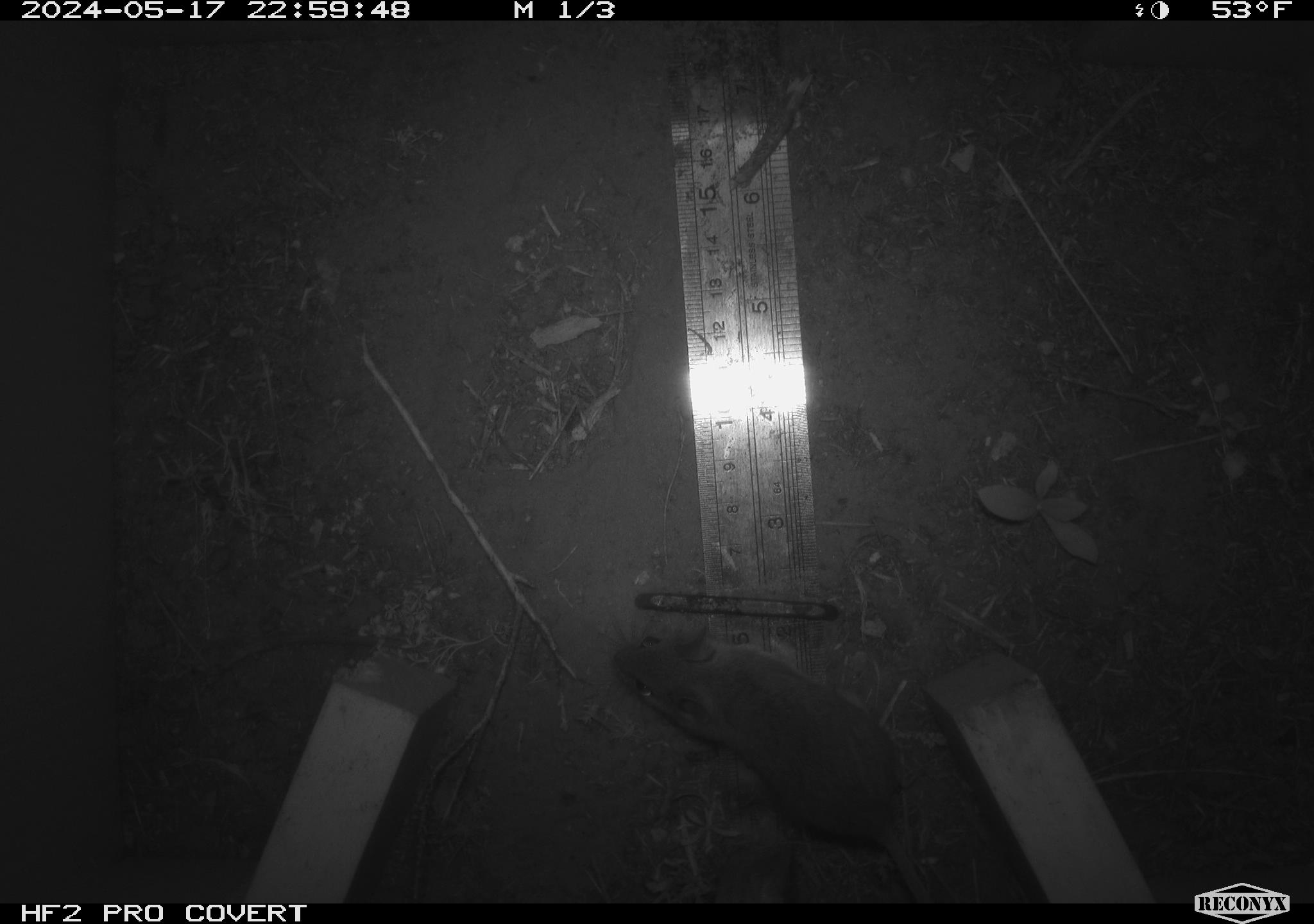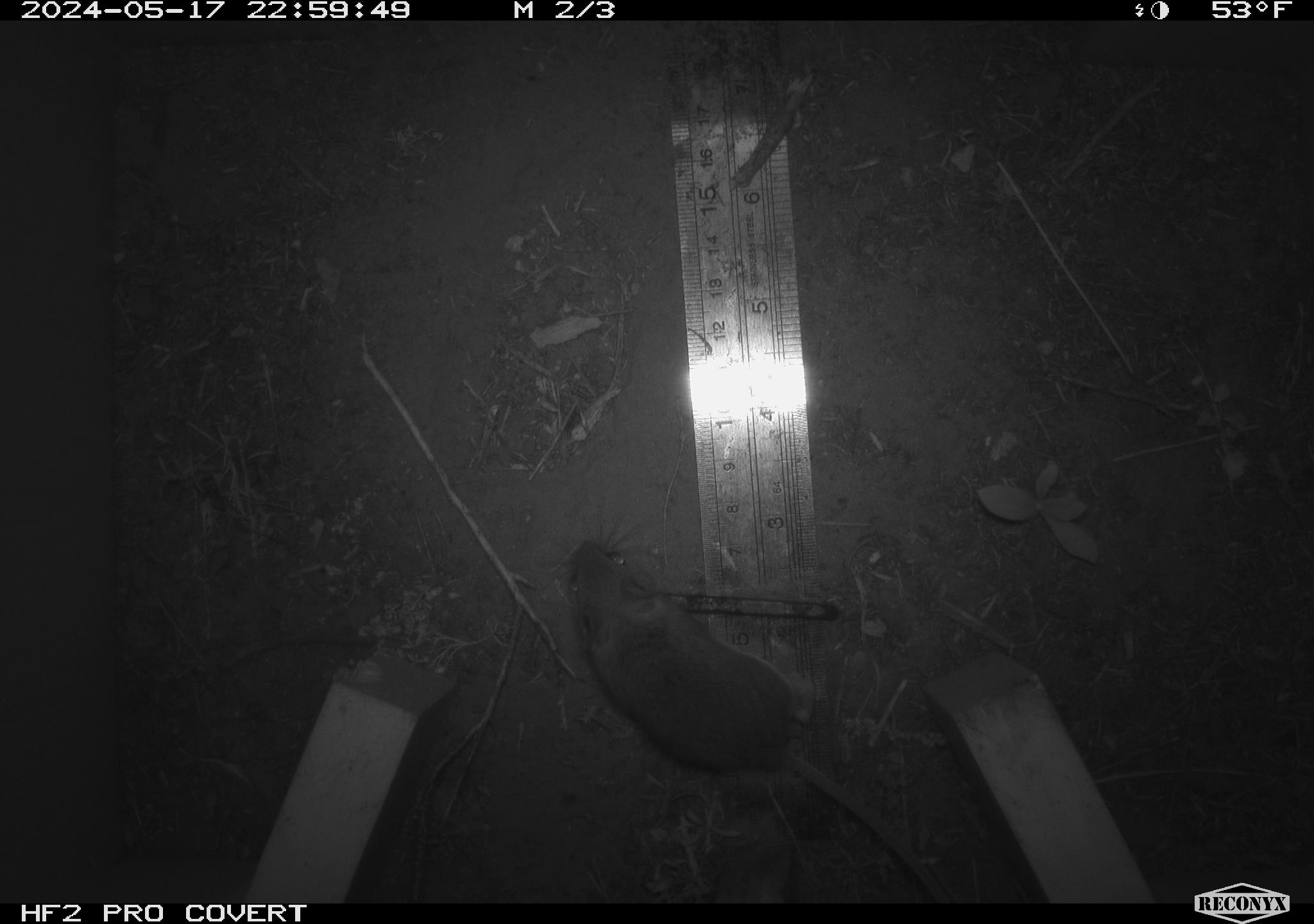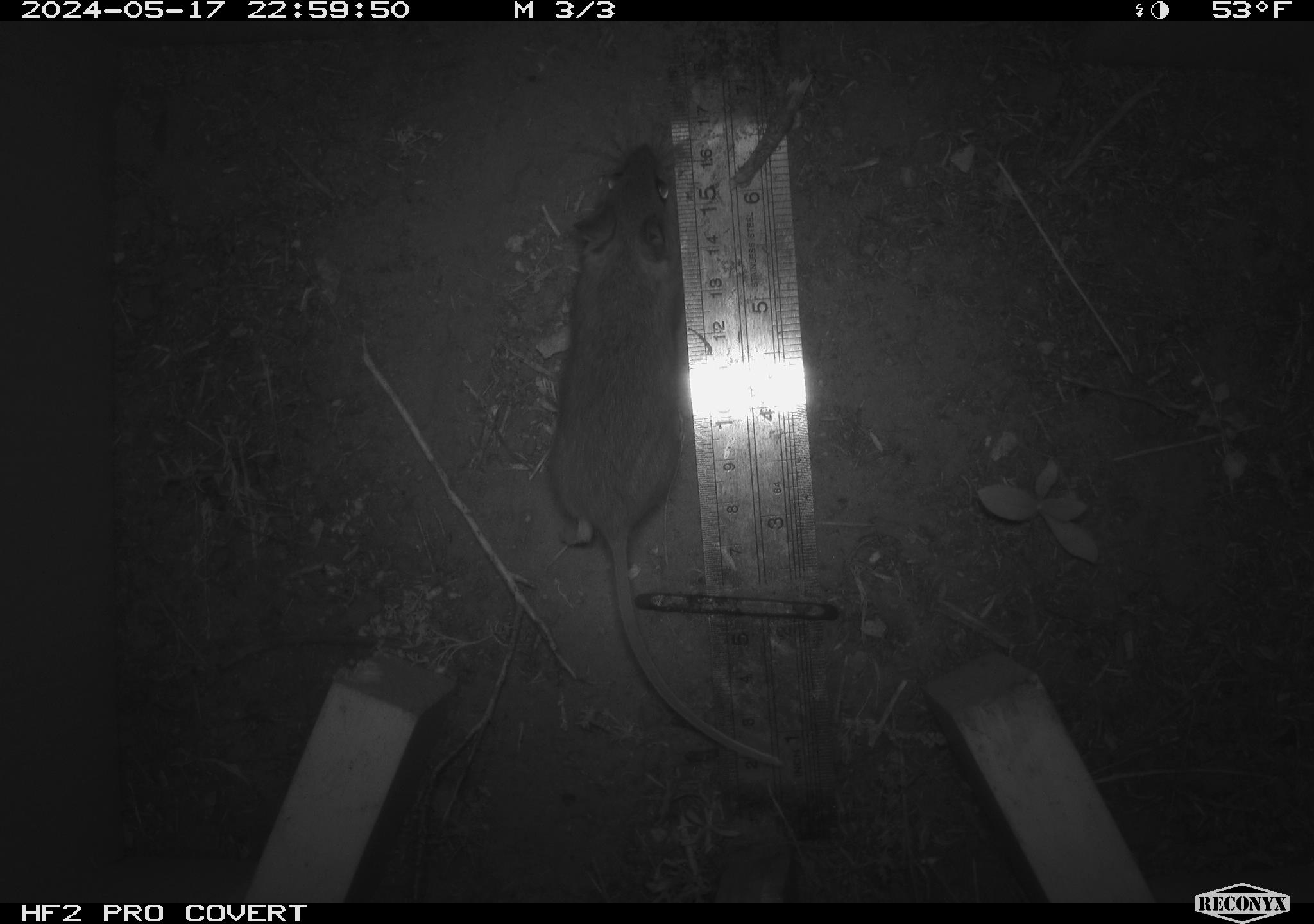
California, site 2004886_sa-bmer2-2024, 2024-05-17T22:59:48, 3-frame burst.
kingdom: Animalia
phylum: Chordata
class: Mammalia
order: Rodentia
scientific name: Rodentia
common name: mouse species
Mouse species (Rodentia).